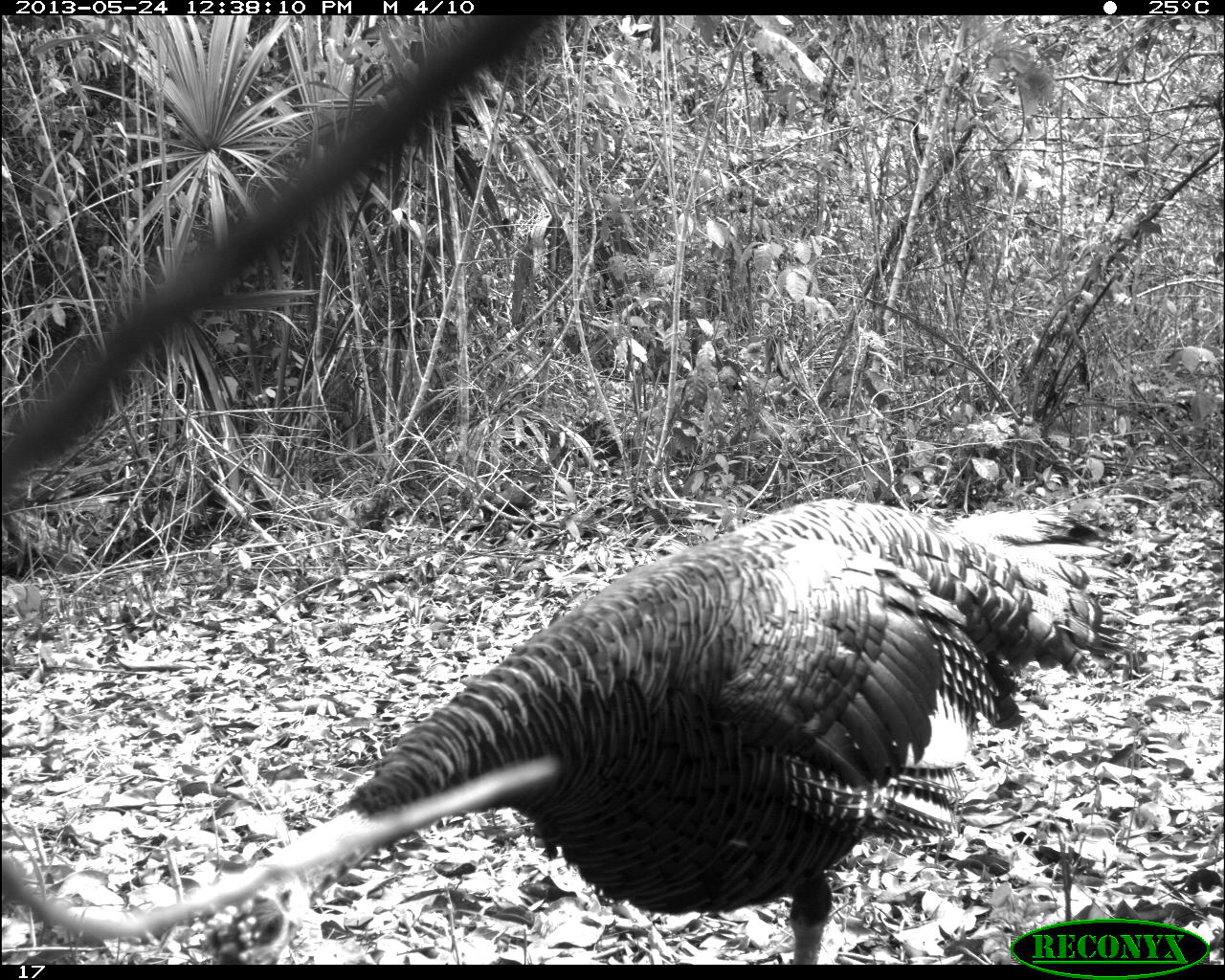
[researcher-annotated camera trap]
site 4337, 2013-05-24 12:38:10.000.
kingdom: Animalia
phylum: Chordata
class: Aves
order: Galliformes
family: Phasianidae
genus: Meleagris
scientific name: Meleagris ocellata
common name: ocellated turkey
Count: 1.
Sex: male.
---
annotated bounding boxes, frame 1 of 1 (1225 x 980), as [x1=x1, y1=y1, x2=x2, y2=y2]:
meleagris ocellata: [x1=244, y1=492, x2=1153, y2=963]